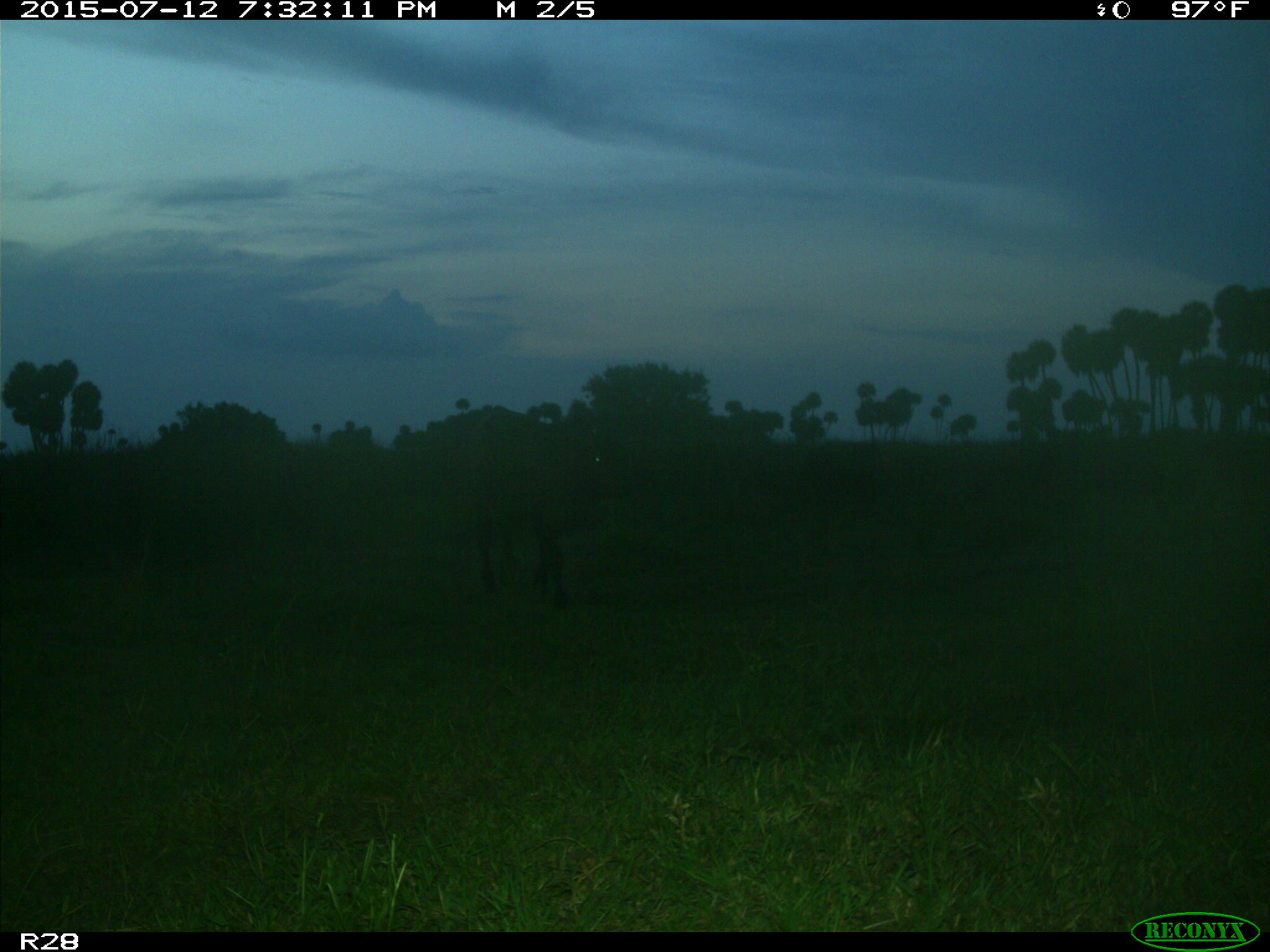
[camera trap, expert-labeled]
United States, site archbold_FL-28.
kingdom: Animalia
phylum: Chordata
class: Mammalia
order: Artiodactyla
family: Bovidae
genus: Bos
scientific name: Bos taurus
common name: domestic cow